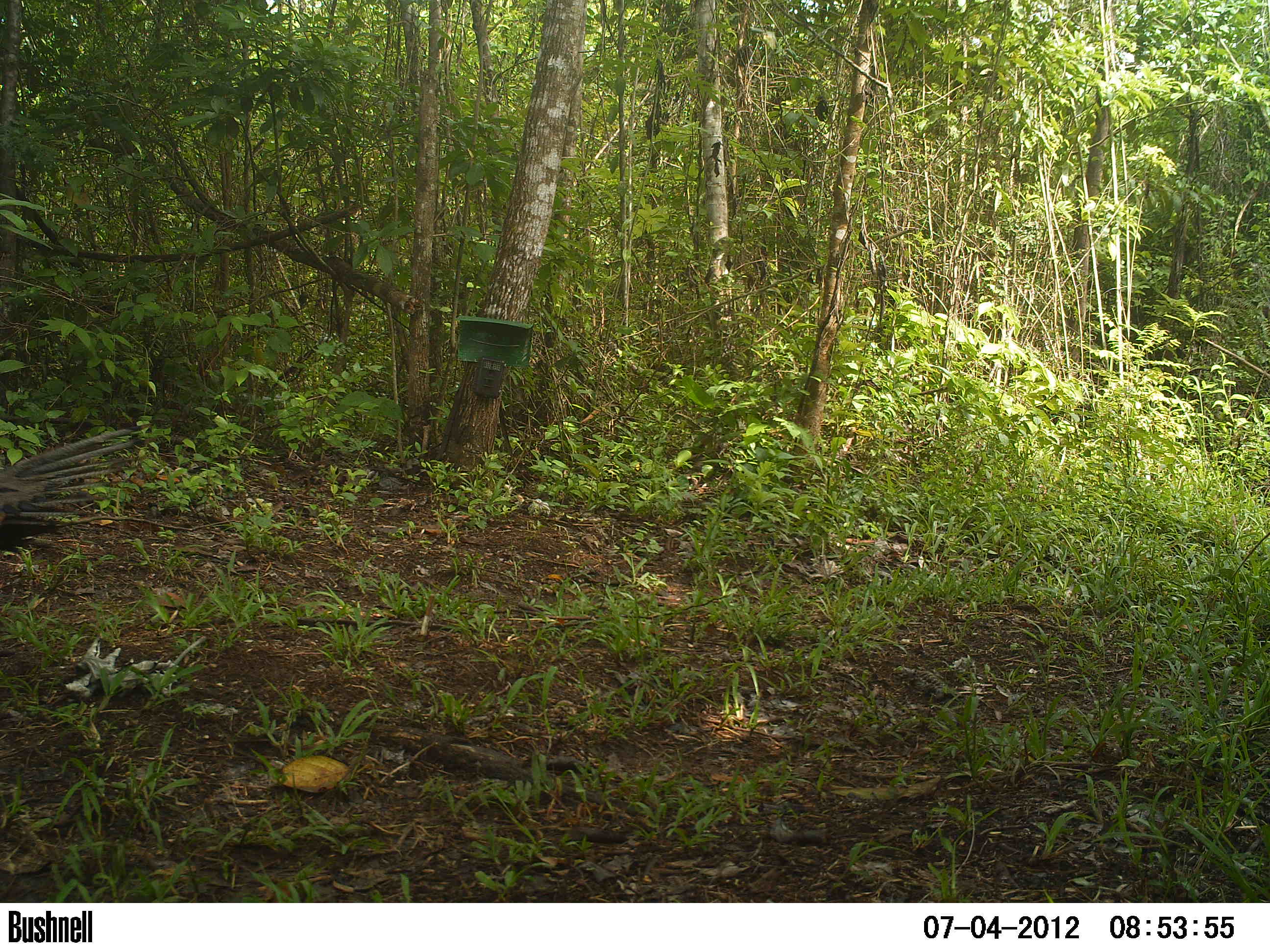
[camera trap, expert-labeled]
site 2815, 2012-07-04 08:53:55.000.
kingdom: Animalia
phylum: Chordata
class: Aves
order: Galliformes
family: Phasianidae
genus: Meleagris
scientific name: Meleagris ocellata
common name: ocellated turkey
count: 1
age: adult